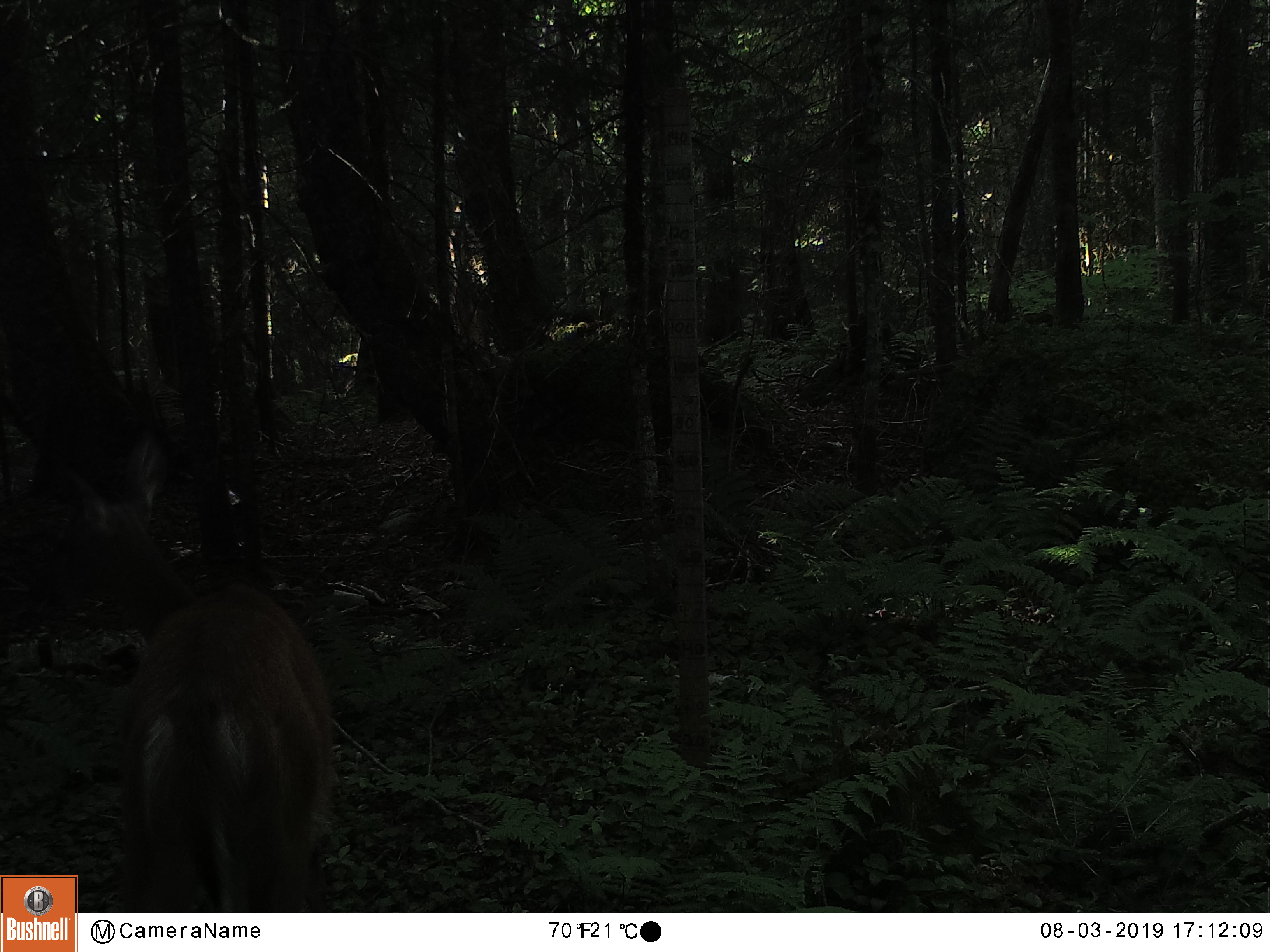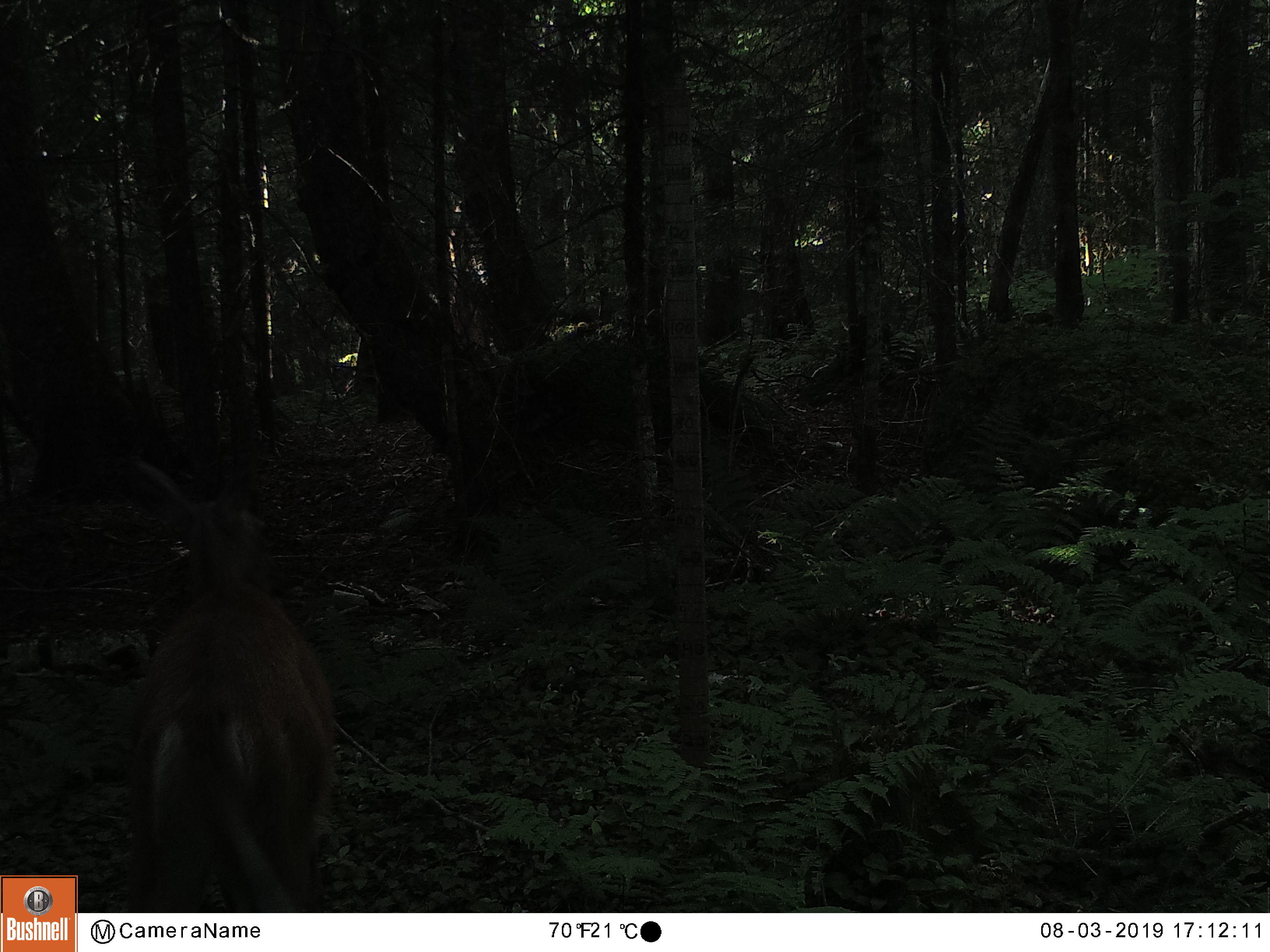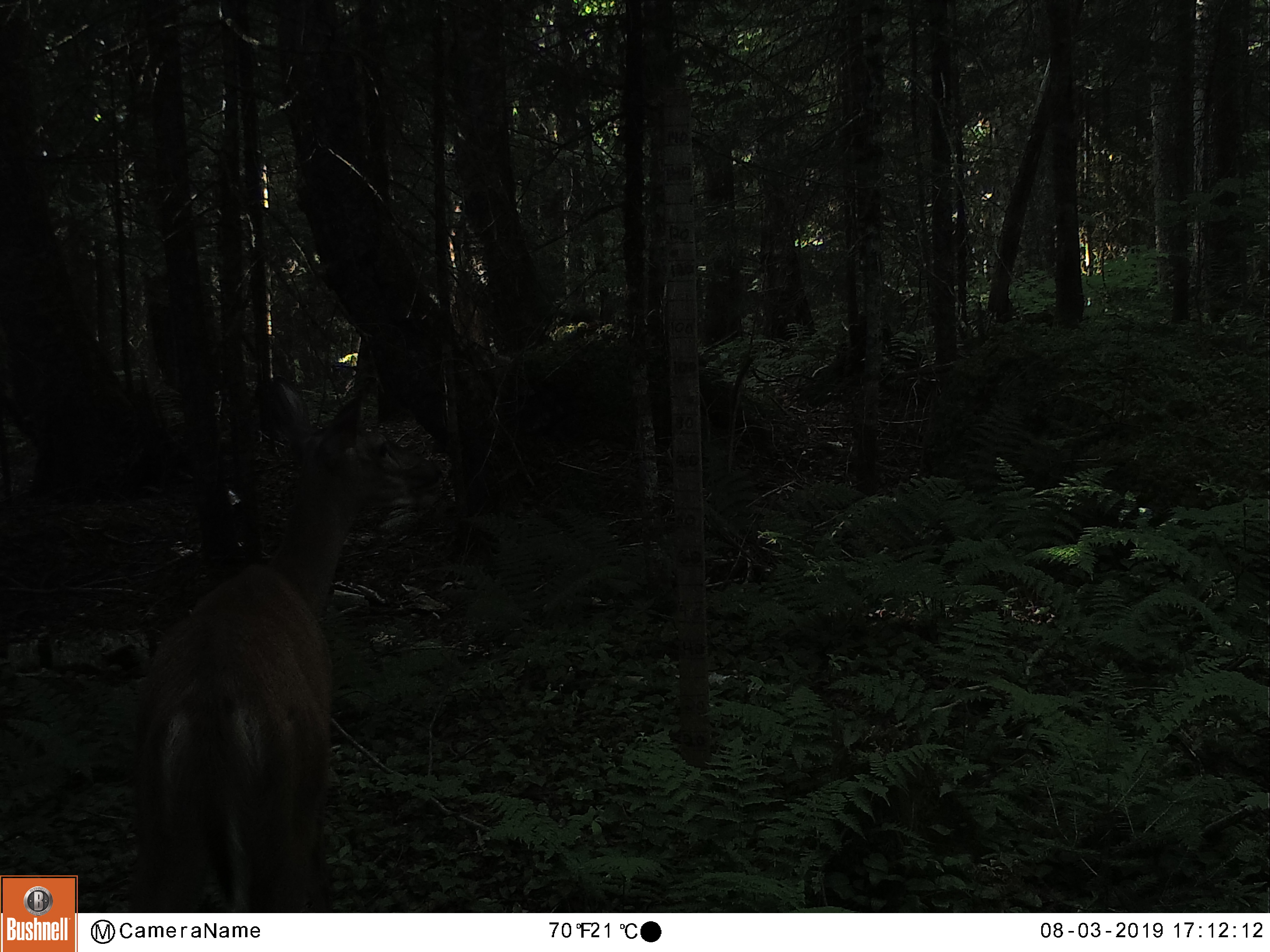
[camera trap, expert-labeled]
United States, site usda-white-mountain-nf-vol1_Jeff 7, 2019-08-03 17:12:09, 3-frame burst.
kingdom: Animalia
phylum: Chordata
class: Mammalia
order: Artiodactyla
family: Cervidae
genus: Odocoileus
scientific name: Odocoileus virginianus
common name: white-tailed deer